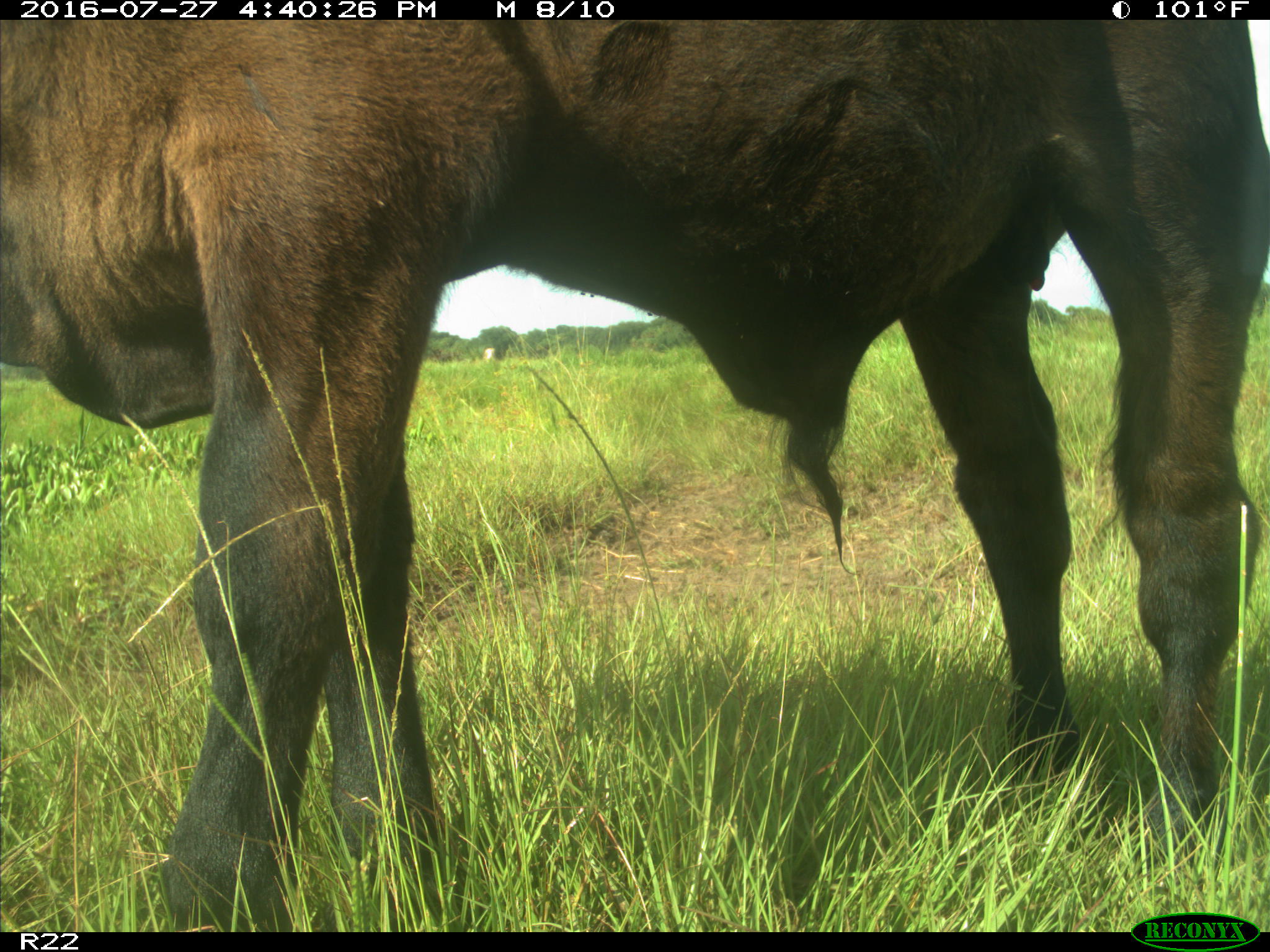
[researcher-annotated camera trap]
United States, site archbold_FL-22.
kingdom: Animalia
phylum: Chordata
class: Mammalia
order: Artiodactyla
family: Bovidae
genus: Bos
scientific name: Bos taurus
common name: domestic cow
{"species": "Bos taurus (domestic cow)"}